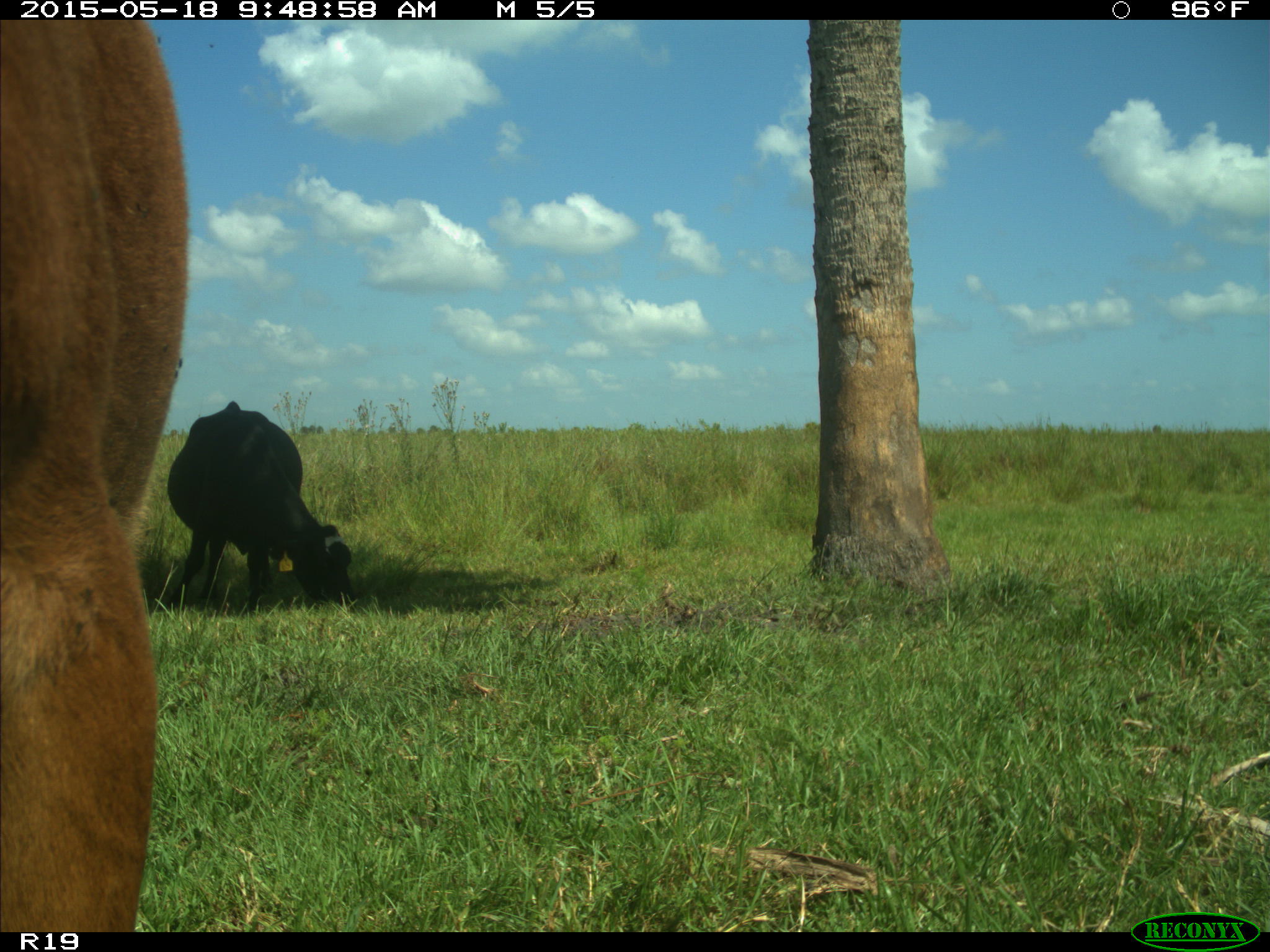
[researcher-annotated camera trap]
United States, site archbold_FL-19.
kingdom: Animalia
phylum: Chordata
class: Mammalia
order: Artiodactyla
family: Bovidae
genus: Bos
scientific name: Bos taurus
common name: domestic cow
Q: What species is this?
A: Bos taurus (domestic cow).